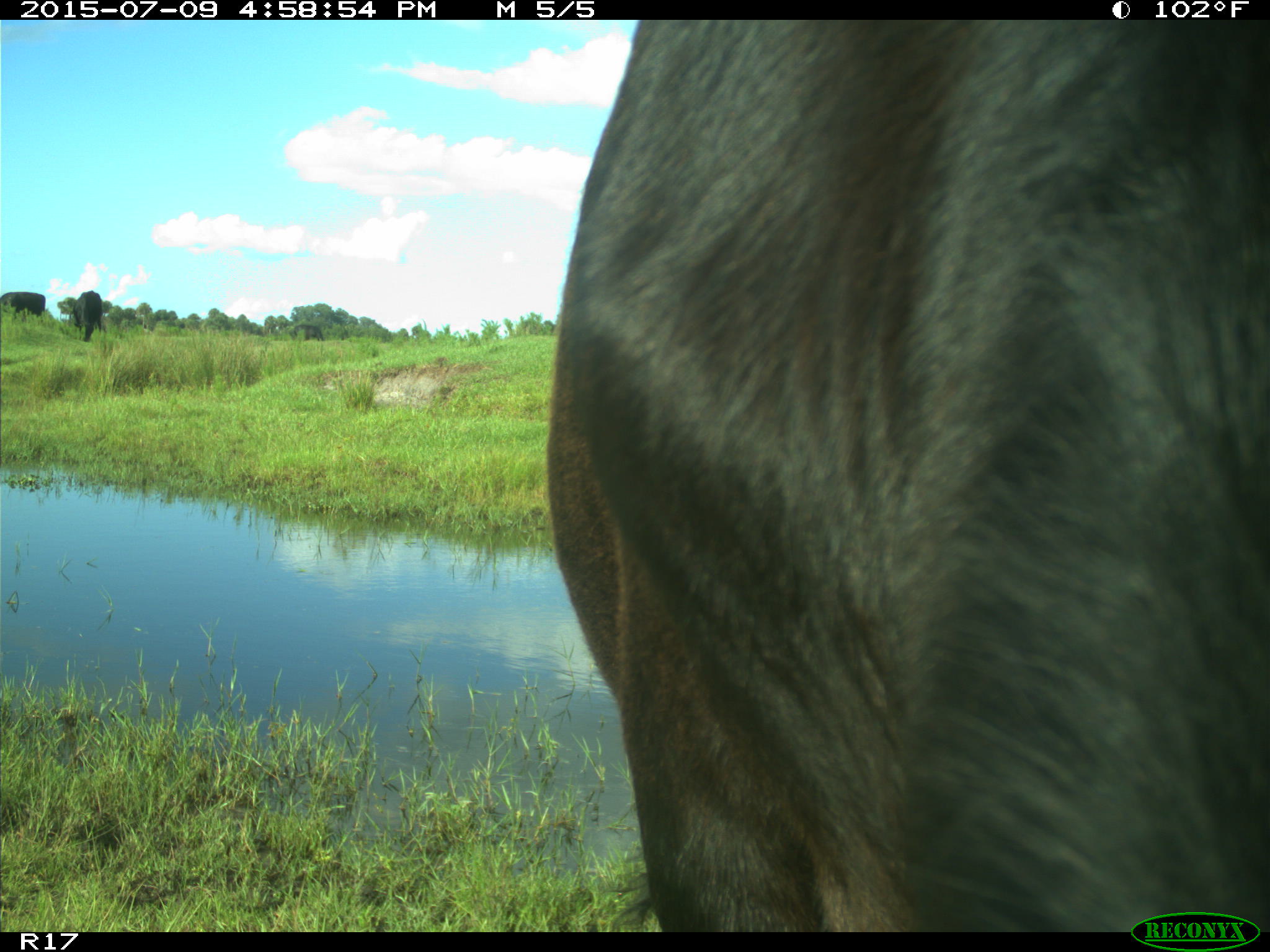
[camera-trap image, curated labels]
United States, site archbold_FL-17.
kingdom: Animalia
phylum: Chordata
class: Mammalia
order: Artiodactyla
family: Bovidae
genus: Bos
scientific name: Bos taurus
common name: domestic cow